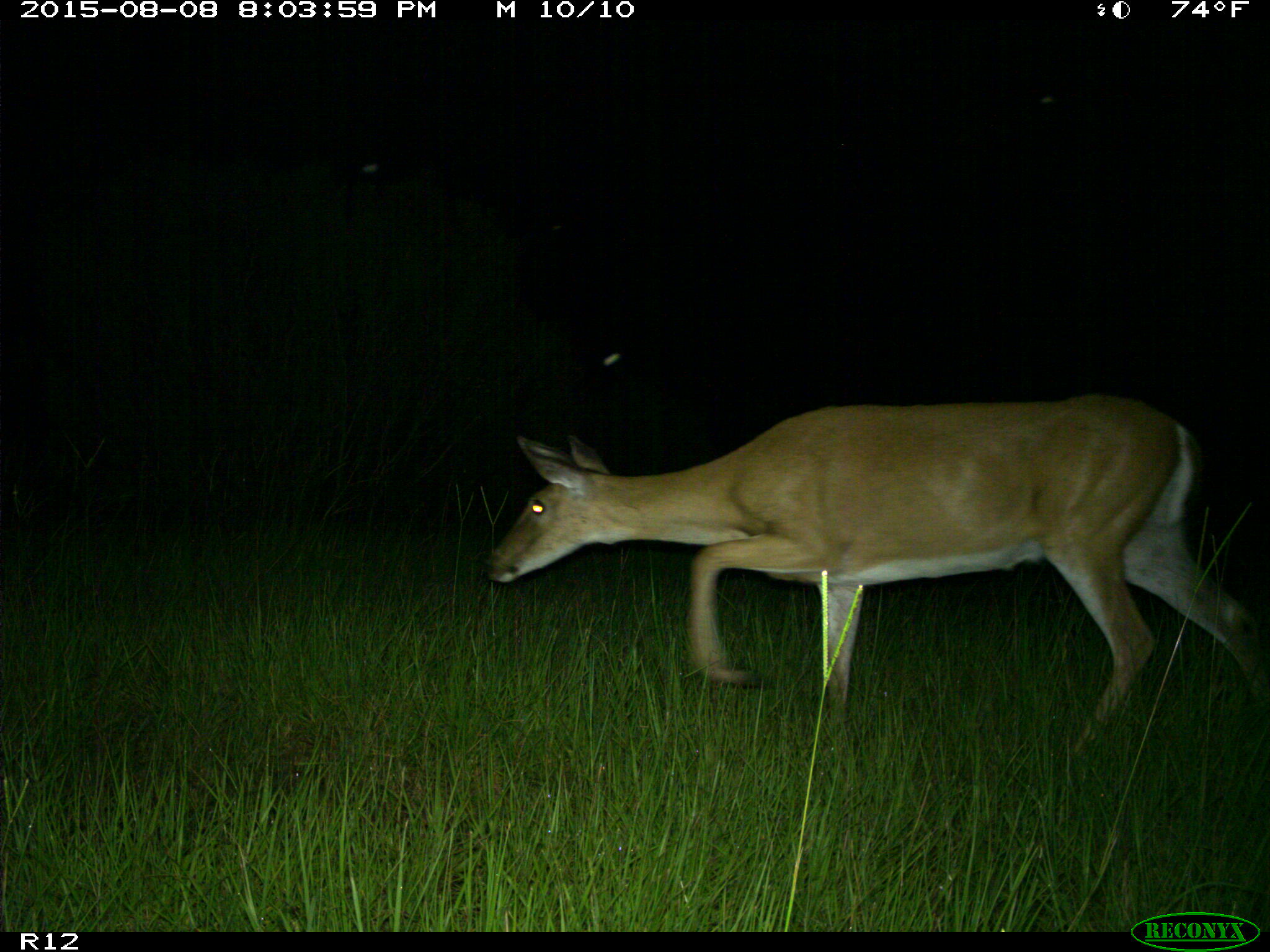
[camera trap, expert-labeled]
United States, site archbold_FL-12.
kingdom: Animalia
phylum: Chordata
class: Mammalia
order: Artiodactyla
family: Cervidae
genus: Odocoileus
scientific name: Odocoileus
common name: deer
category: unidentified deer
Unidentified deer (deer) (Odocoileus).